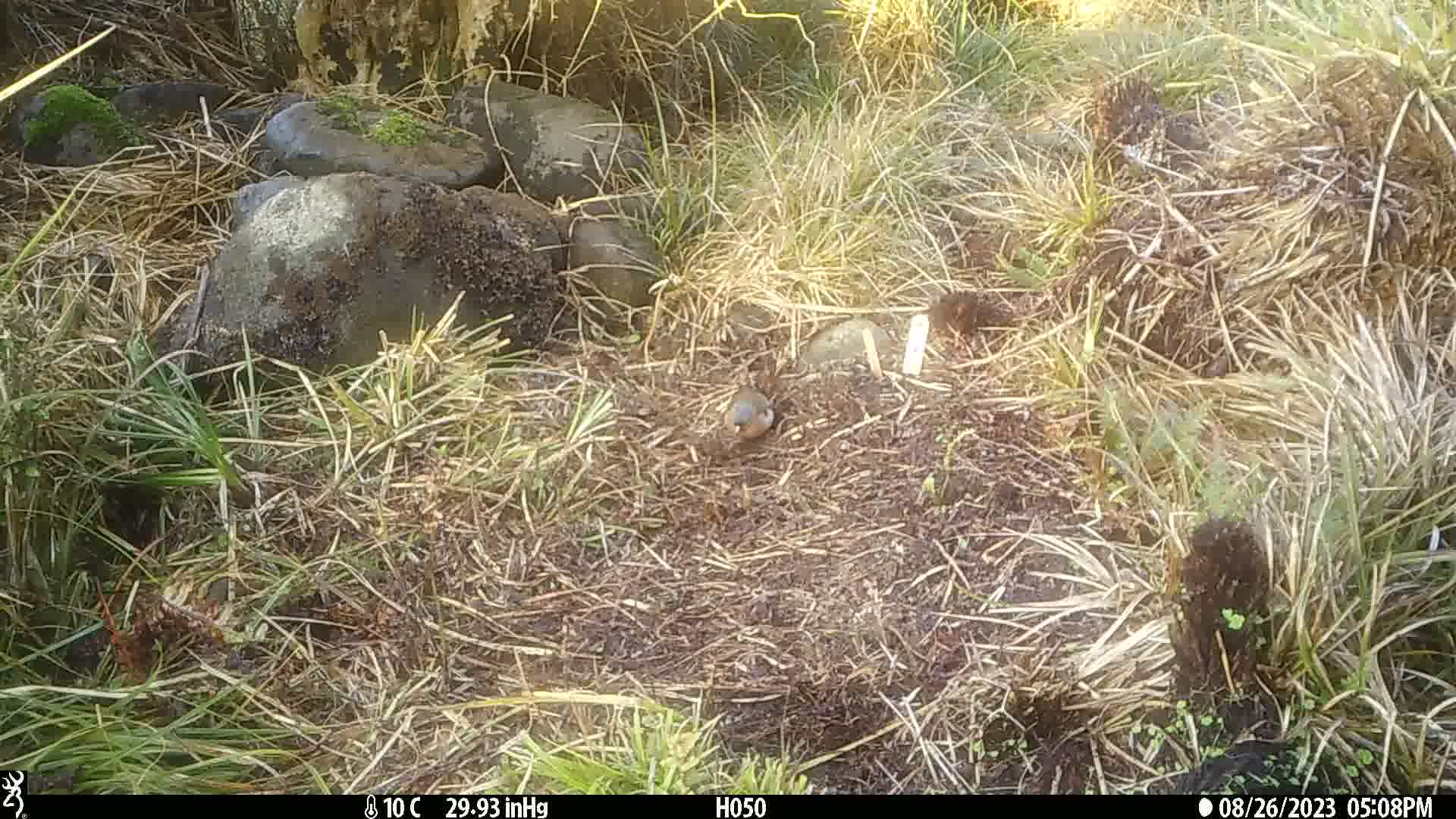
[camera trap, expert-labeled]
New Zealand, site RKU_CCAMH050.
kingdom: Animalia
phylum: Chordata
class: Aves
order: Passeriformes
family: Fringillidae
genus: Fringilla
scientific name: Fringilla coelebs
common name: common chaffinch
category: chaffinch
Chaffinch (common chaffinch) (Fringilla coelebs).